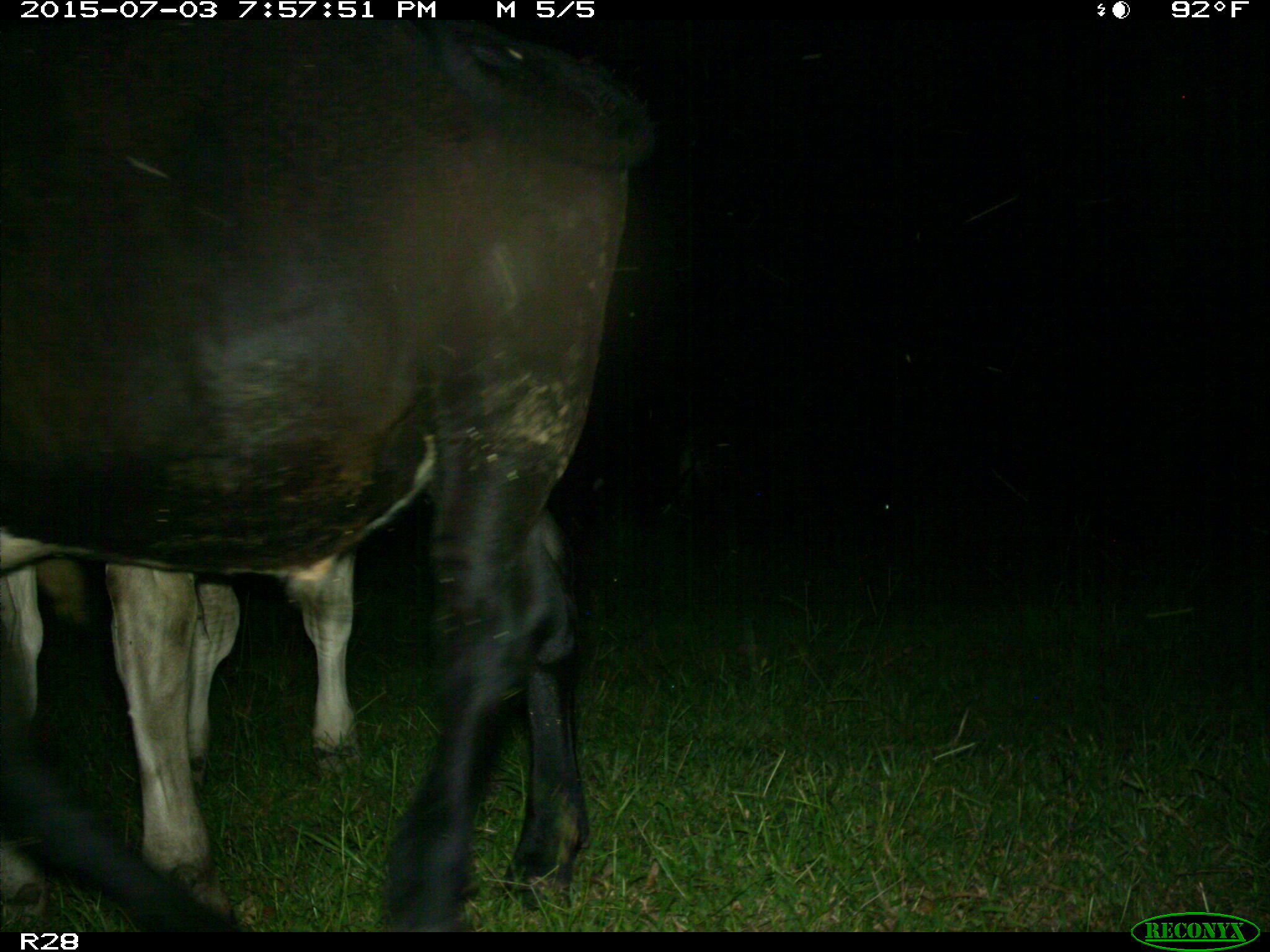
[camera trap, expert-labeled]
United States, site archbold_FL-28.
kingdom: Animalia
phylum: Chordata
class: Mammalia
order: Artiodactyla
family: Bovidae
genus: Bos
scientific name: Bos taurus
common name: domestic cow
Bos taurus (domestic cow).